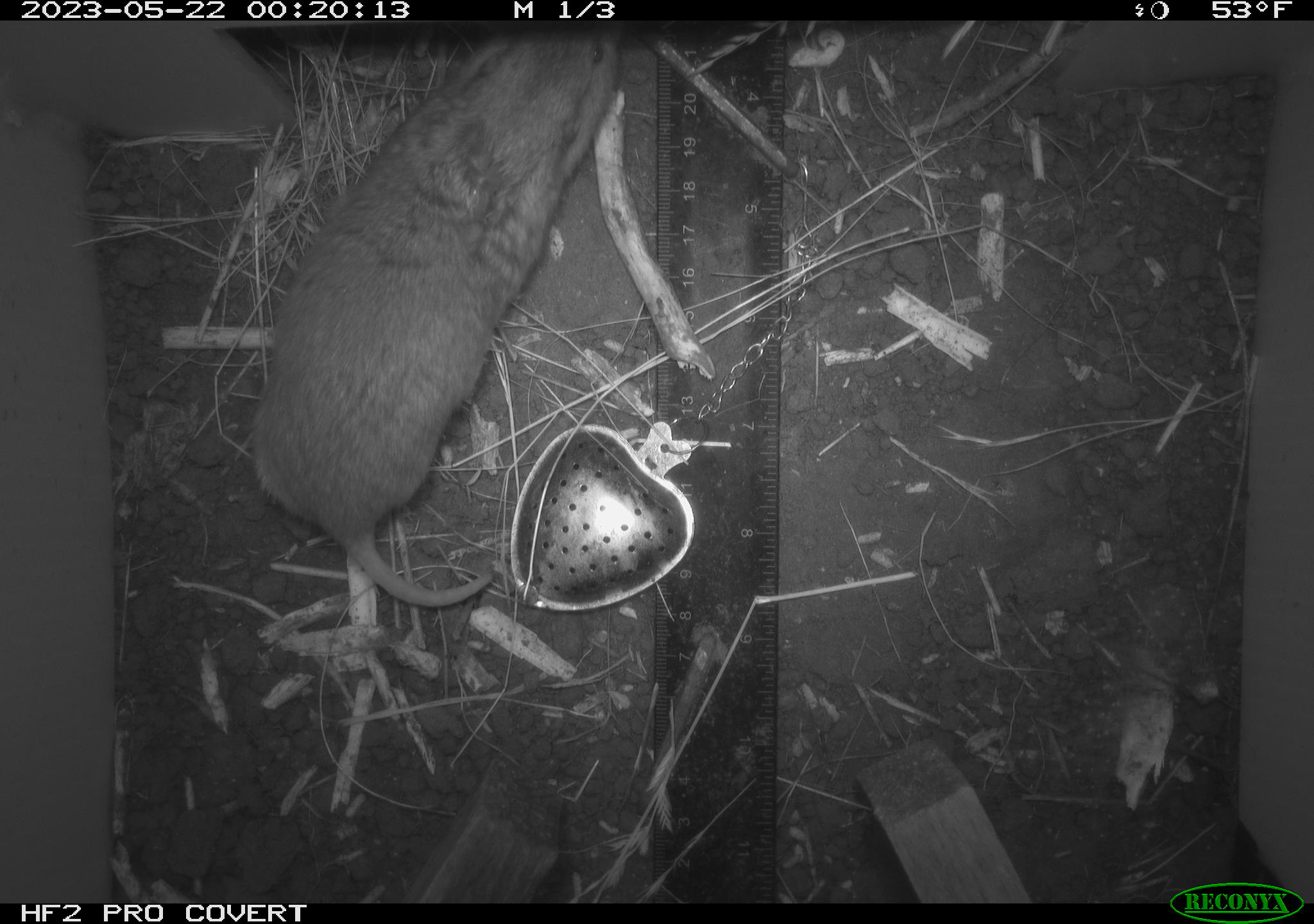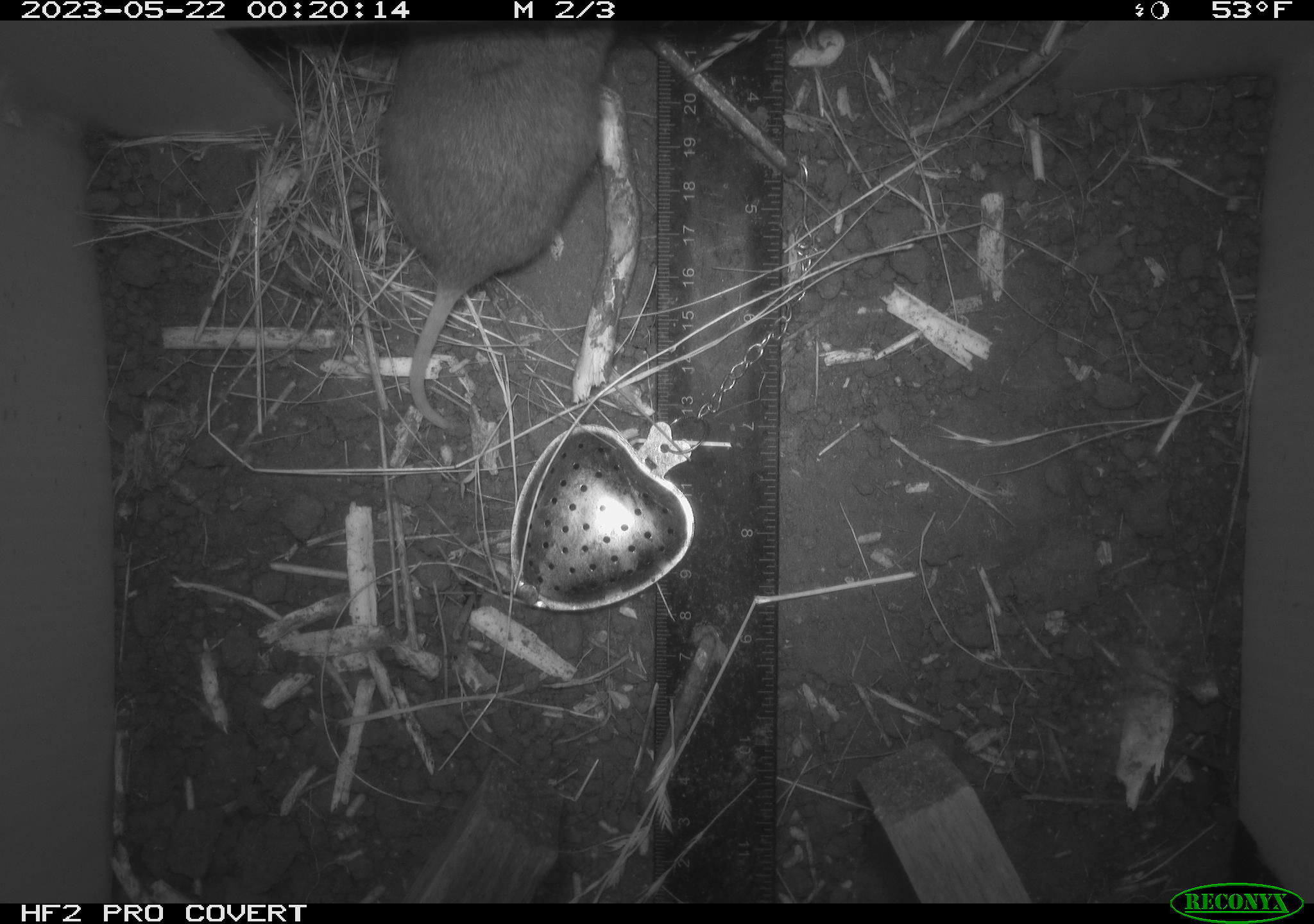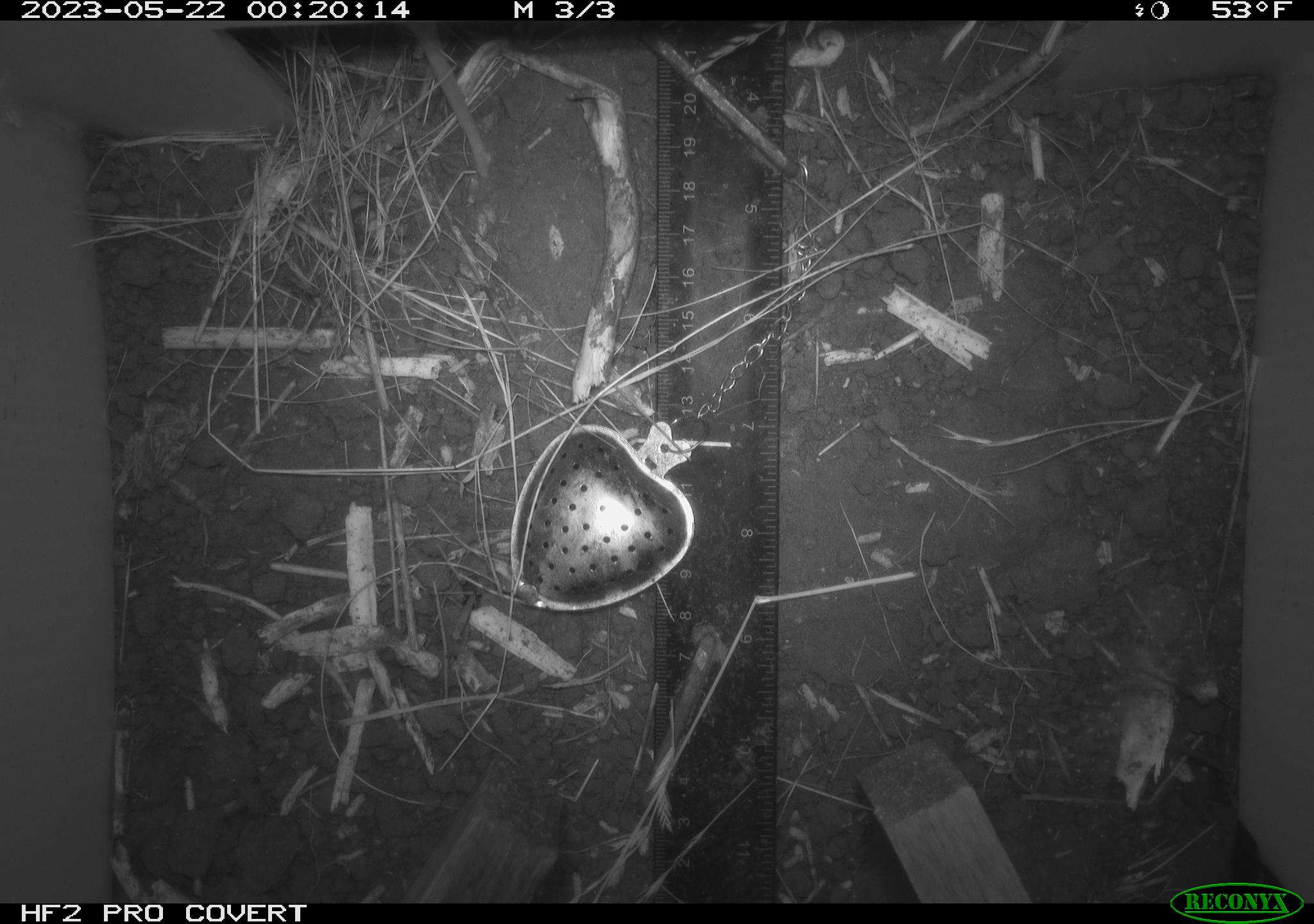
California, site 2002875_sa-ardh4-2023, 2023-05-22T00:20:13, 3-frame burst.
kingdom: Animalia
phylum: Chordata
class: Mammalia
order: Rodentia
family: Geomyidae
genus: Megascapheus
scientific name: Megascapheus bottae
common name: botta's pocket gopher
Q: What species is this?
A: Botta's pocket gopher (Megascapheus bottae).